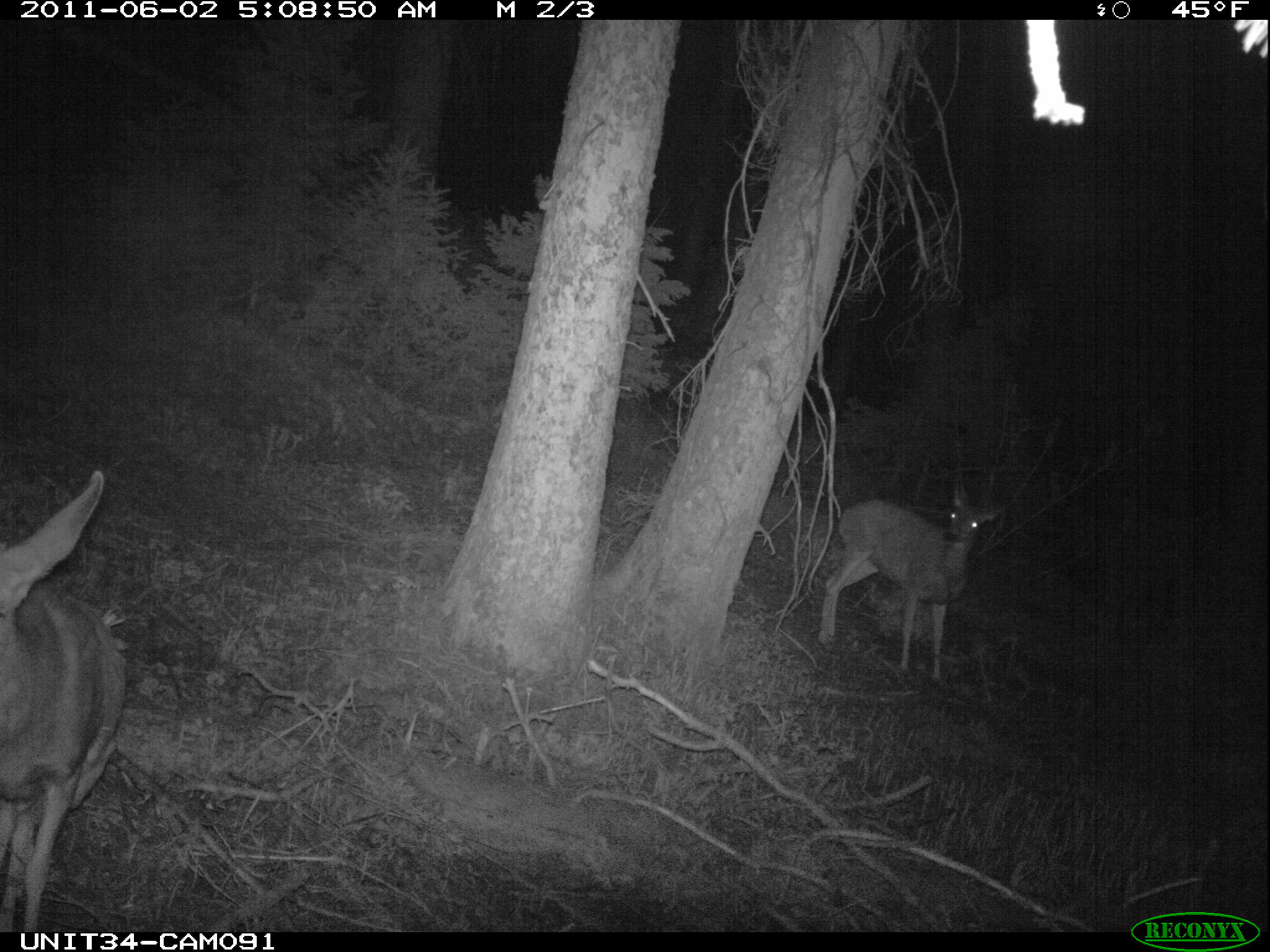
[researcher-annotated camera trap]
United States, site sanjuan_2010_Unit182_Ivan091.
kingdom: Animalia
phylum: Chordata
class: Mammalia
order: Artiodactyla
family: Cervidae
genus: Odocoileus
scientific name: Odocoileus hemionus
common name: mule deer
Odocoileus hemionus (mule deer).